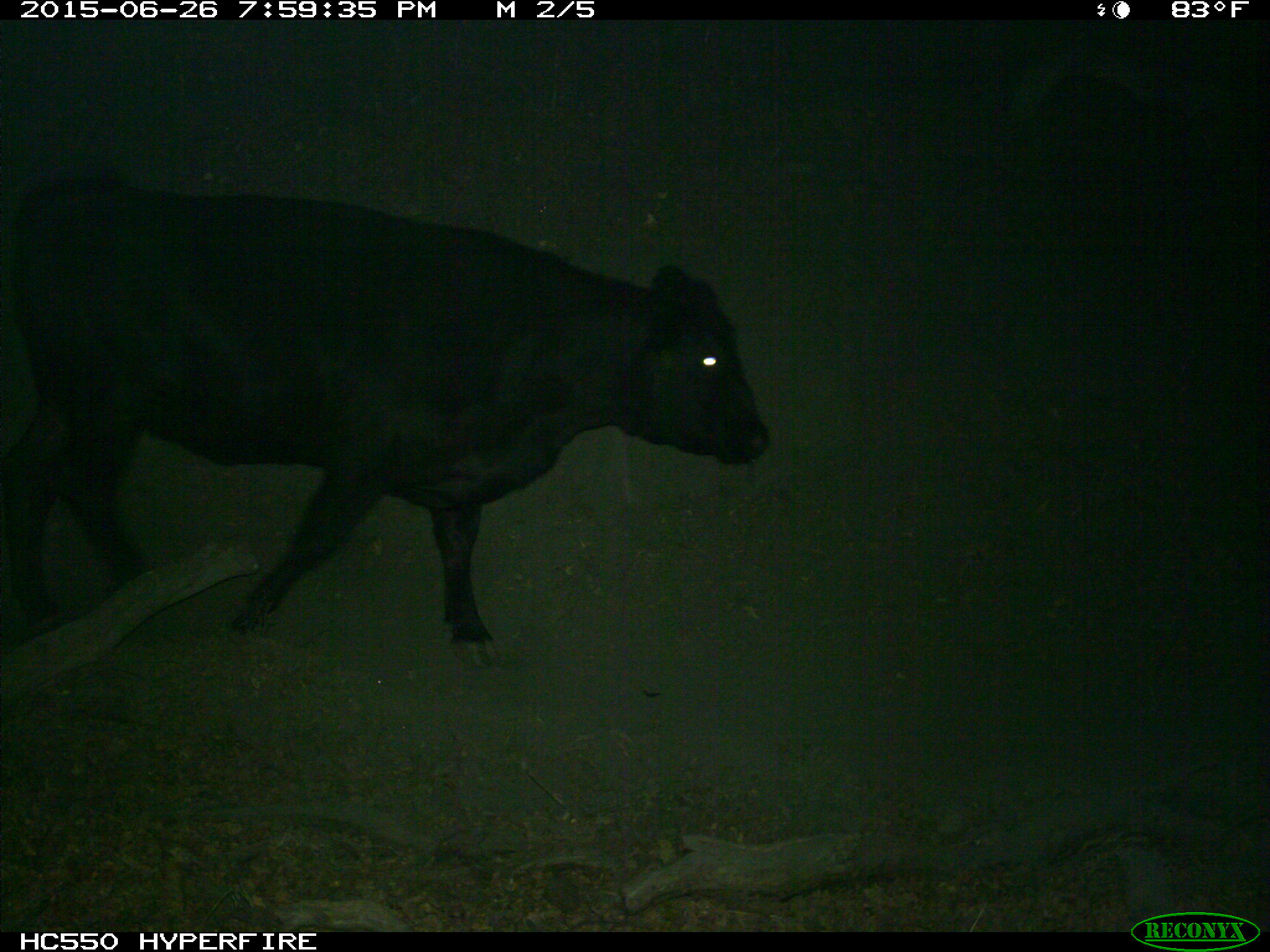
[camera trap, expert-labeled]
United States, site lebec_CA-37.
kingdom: Animalia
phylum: Chordata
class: Mammalia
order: Artiodactyla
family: Bovidae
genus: Bos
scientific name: Bos taurus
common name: domestic cow